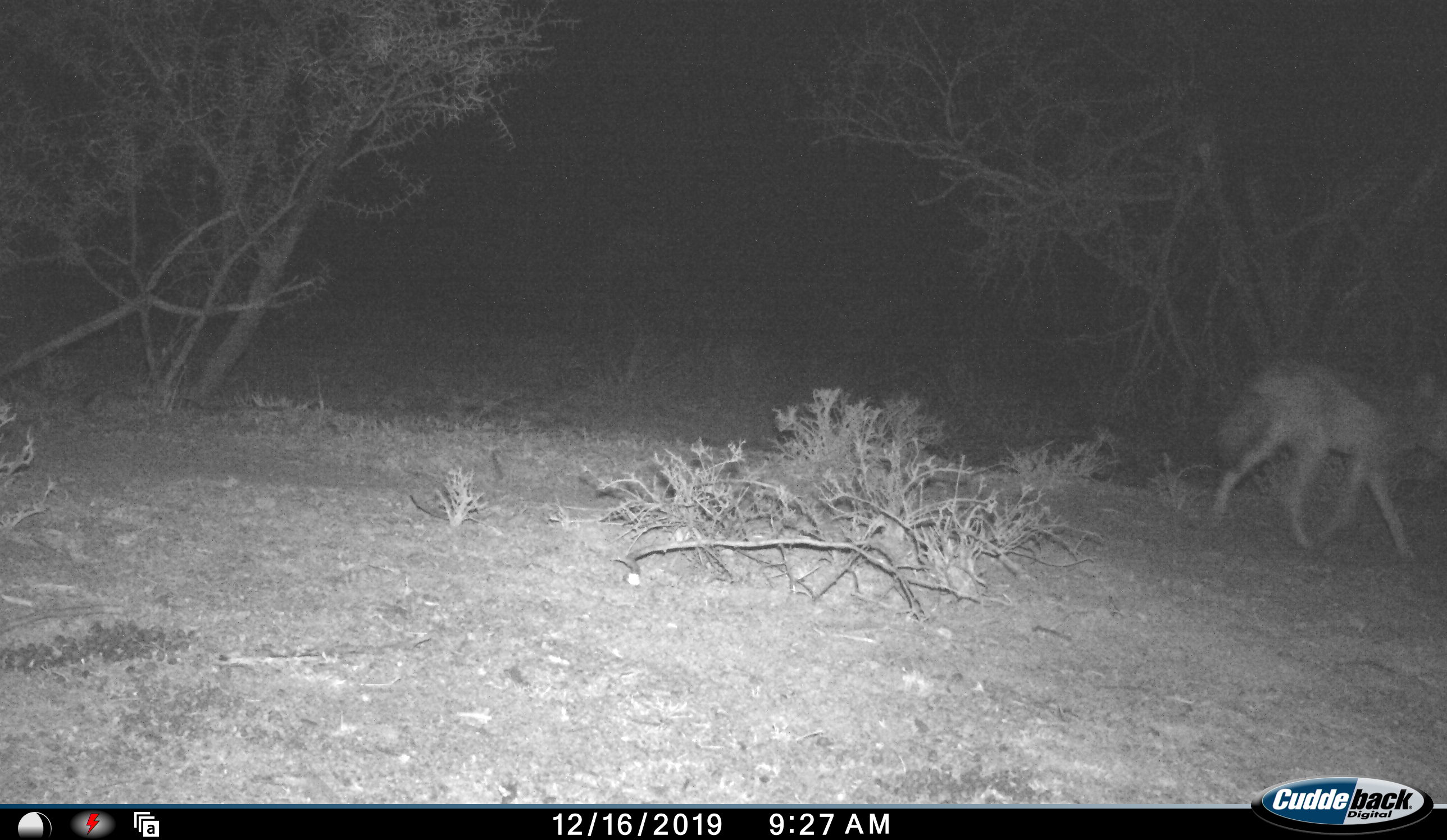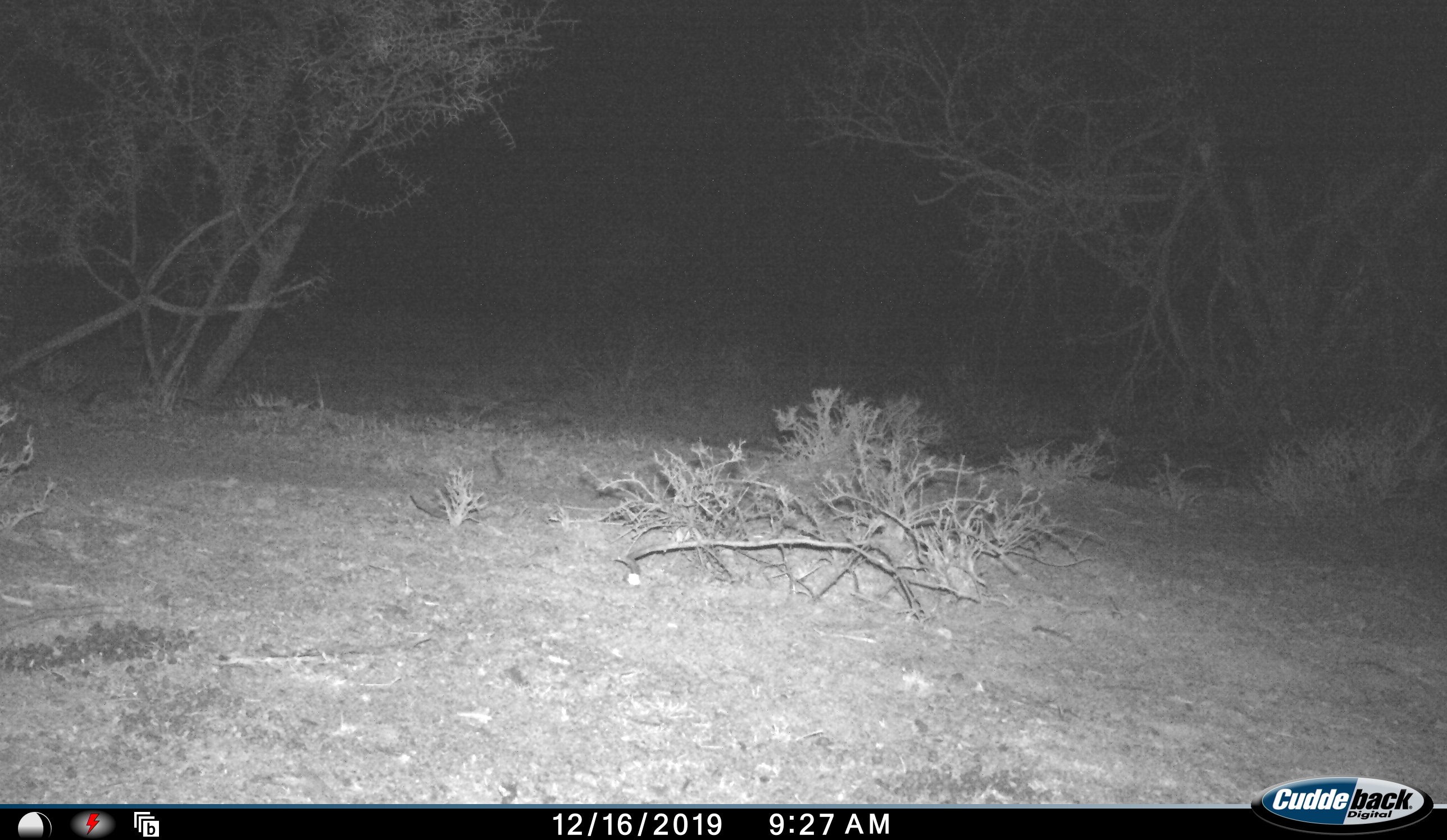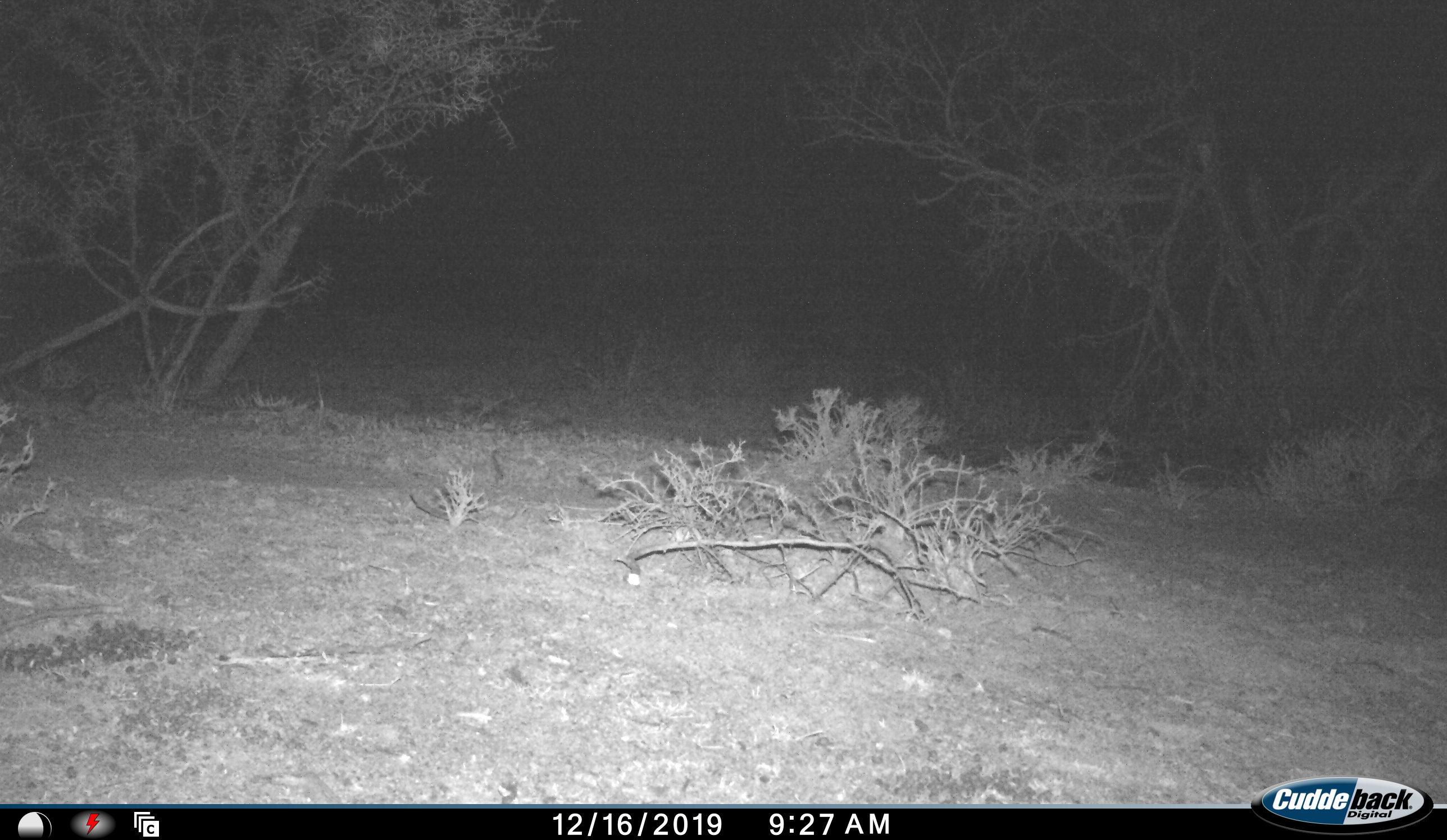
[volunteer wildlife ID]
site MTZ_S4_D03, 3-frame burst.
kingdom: Animalia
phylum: Chordata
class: Mammalia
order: Carnivora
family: Canidae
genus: Lupulella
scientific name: Lupulella mesomelas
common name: black-backed jackal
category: jackalblackbacked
Jackalblackbacked (black-backed jackal) (Lupulella mesomelas), count 1. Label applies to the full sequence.